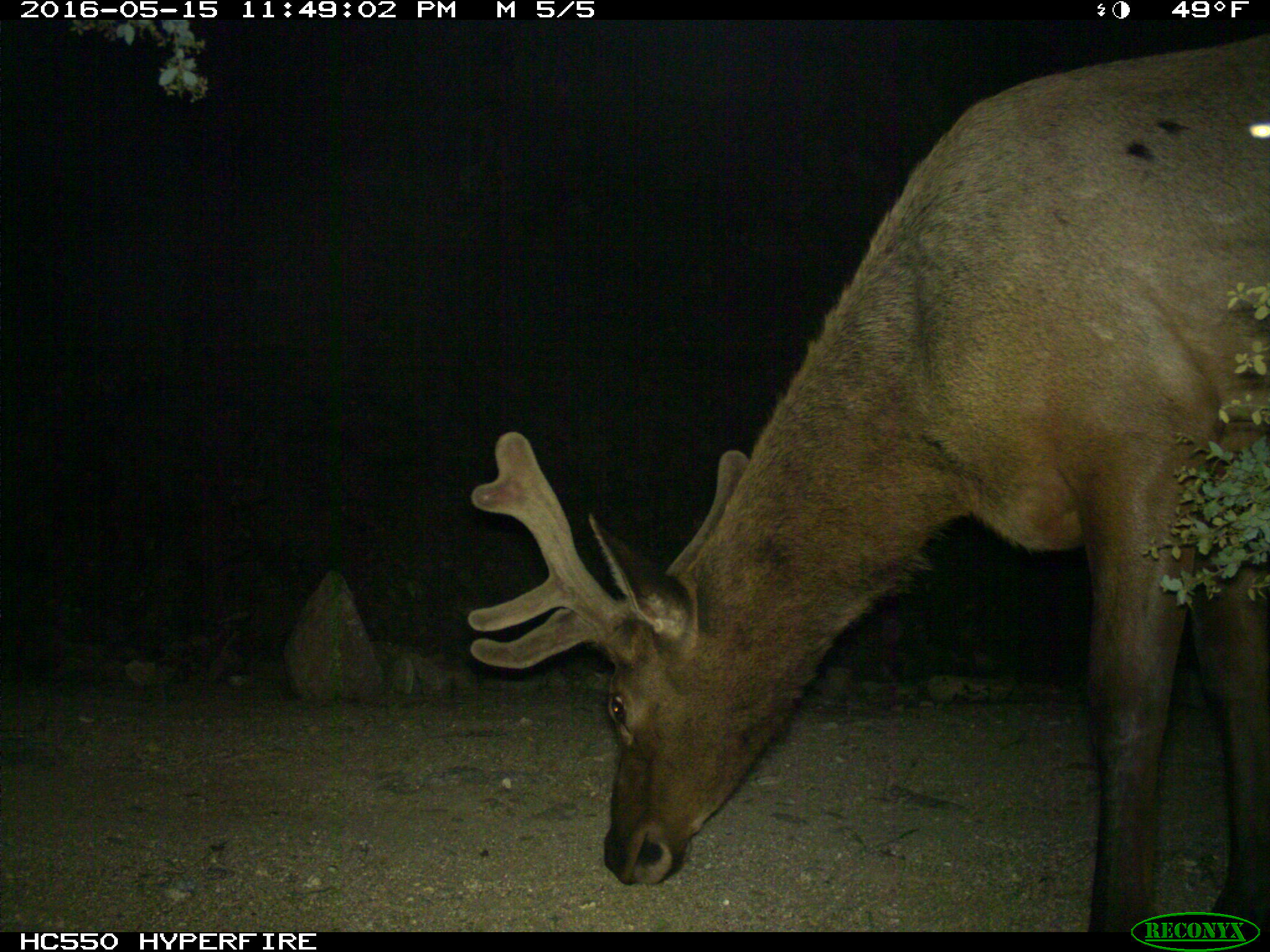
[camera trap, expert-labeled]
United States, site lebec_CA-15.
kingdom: Animalia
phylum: Chordata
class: Mammalia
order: Artiodactyla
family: Cervidae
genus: Cervus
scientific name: Cervus canadensis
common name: elk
Cervus canadensis (elk).